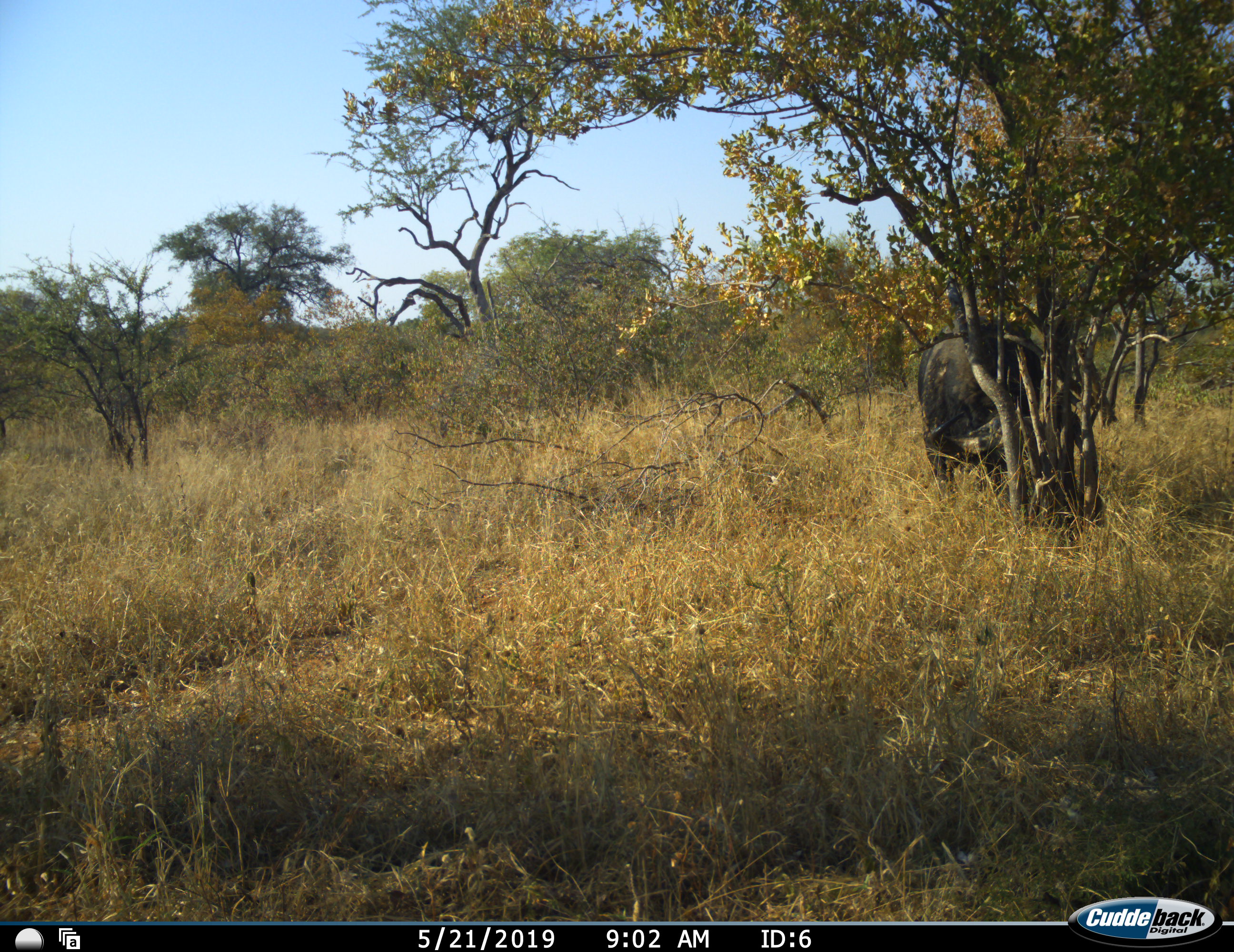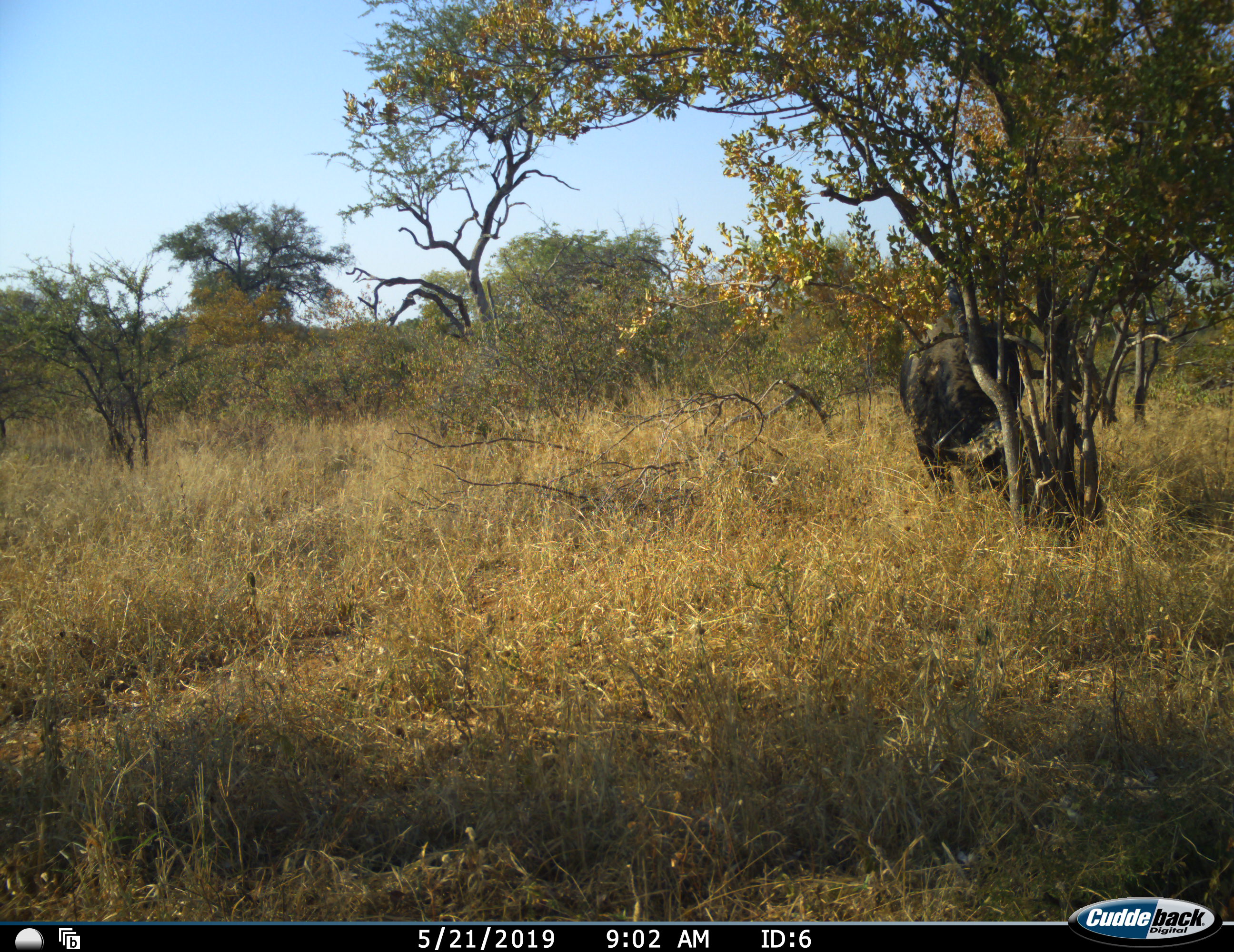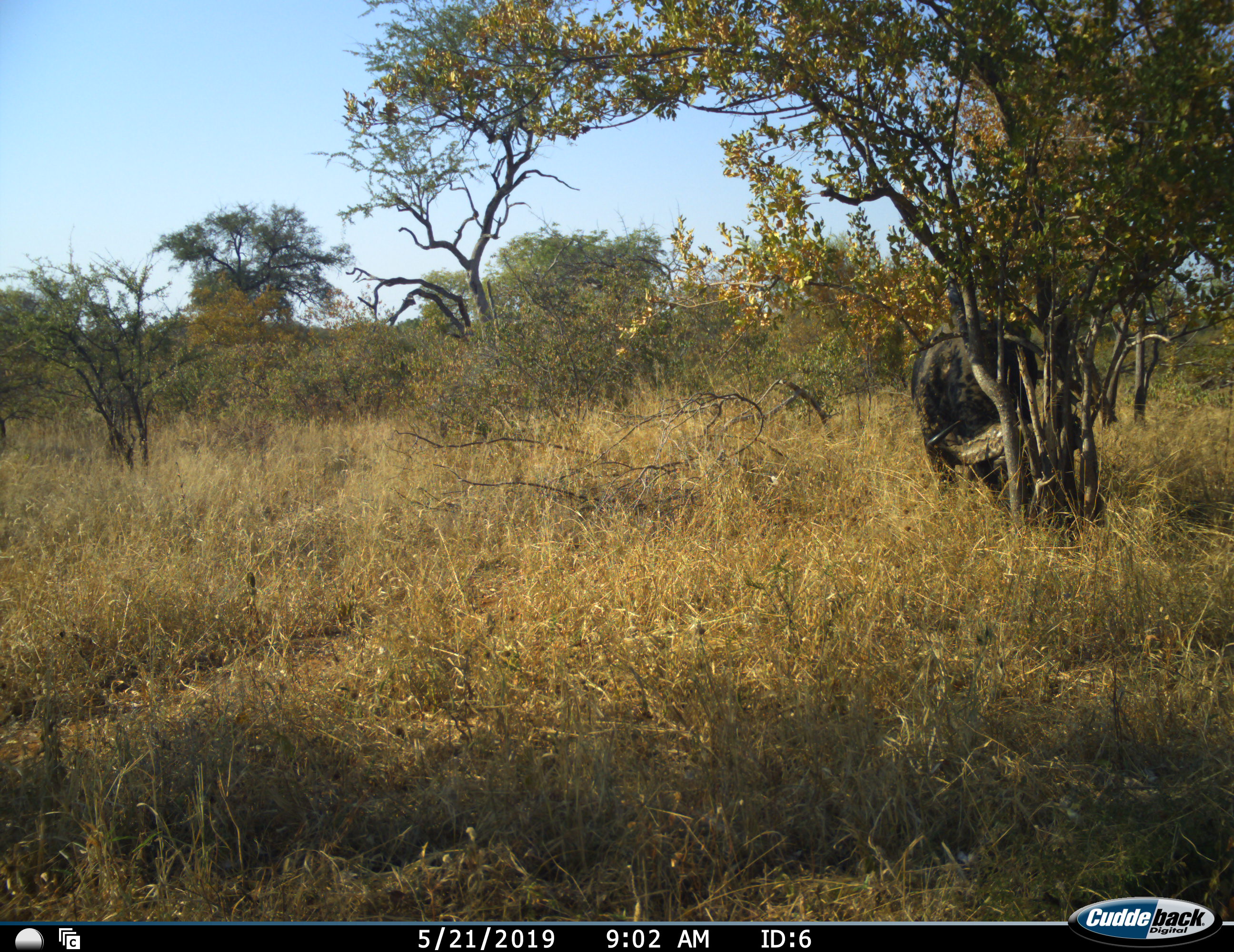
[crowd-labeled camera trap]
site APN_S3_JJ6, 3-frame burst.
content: unidentified animal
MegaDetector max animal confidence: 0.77